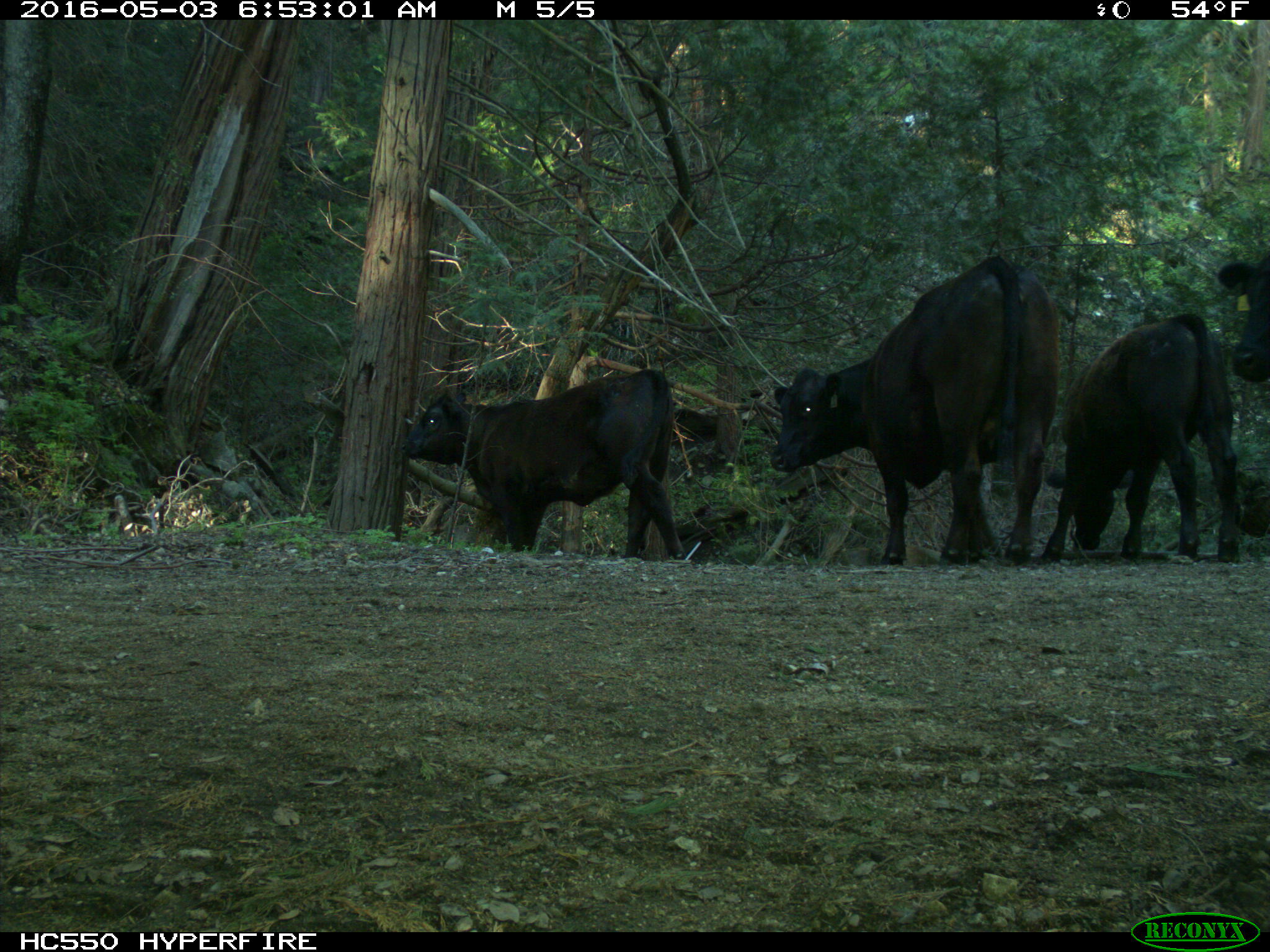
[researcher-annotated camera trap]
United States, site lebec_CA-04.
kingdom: Animalia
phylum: Chordata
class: Mammalia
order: Artiodactyla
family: Bovidae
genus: Bos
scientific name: Bos taurus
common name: domestic cow